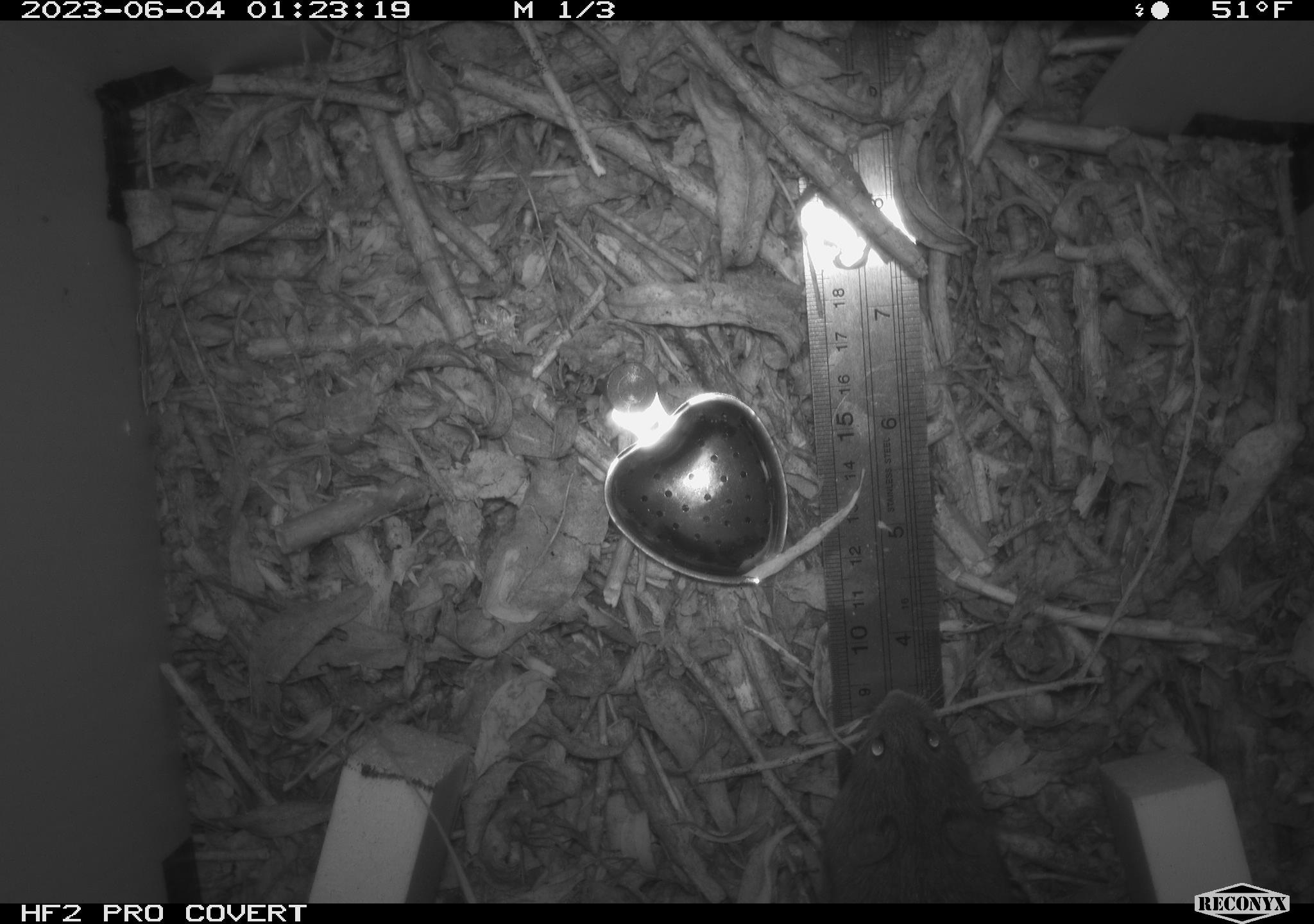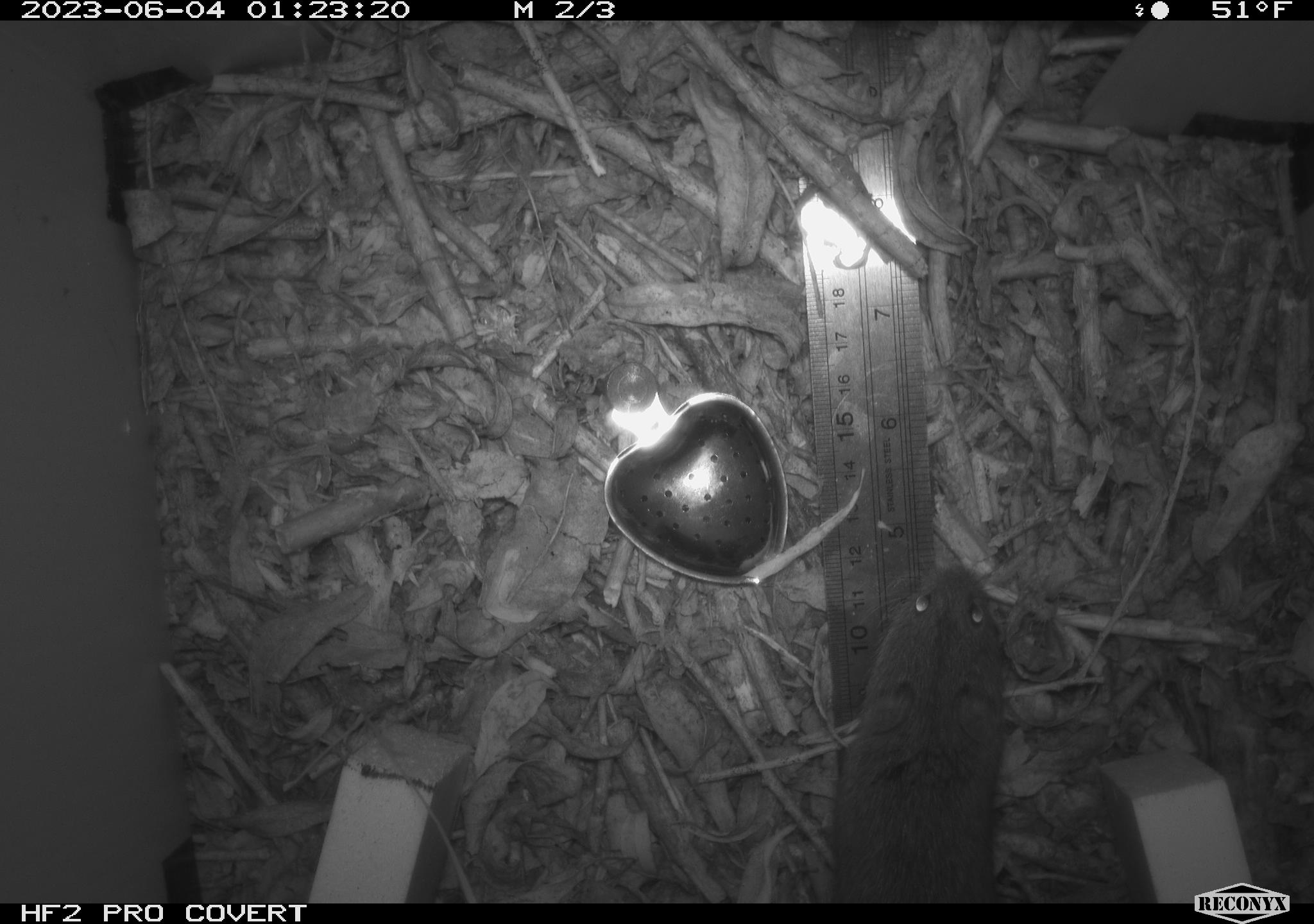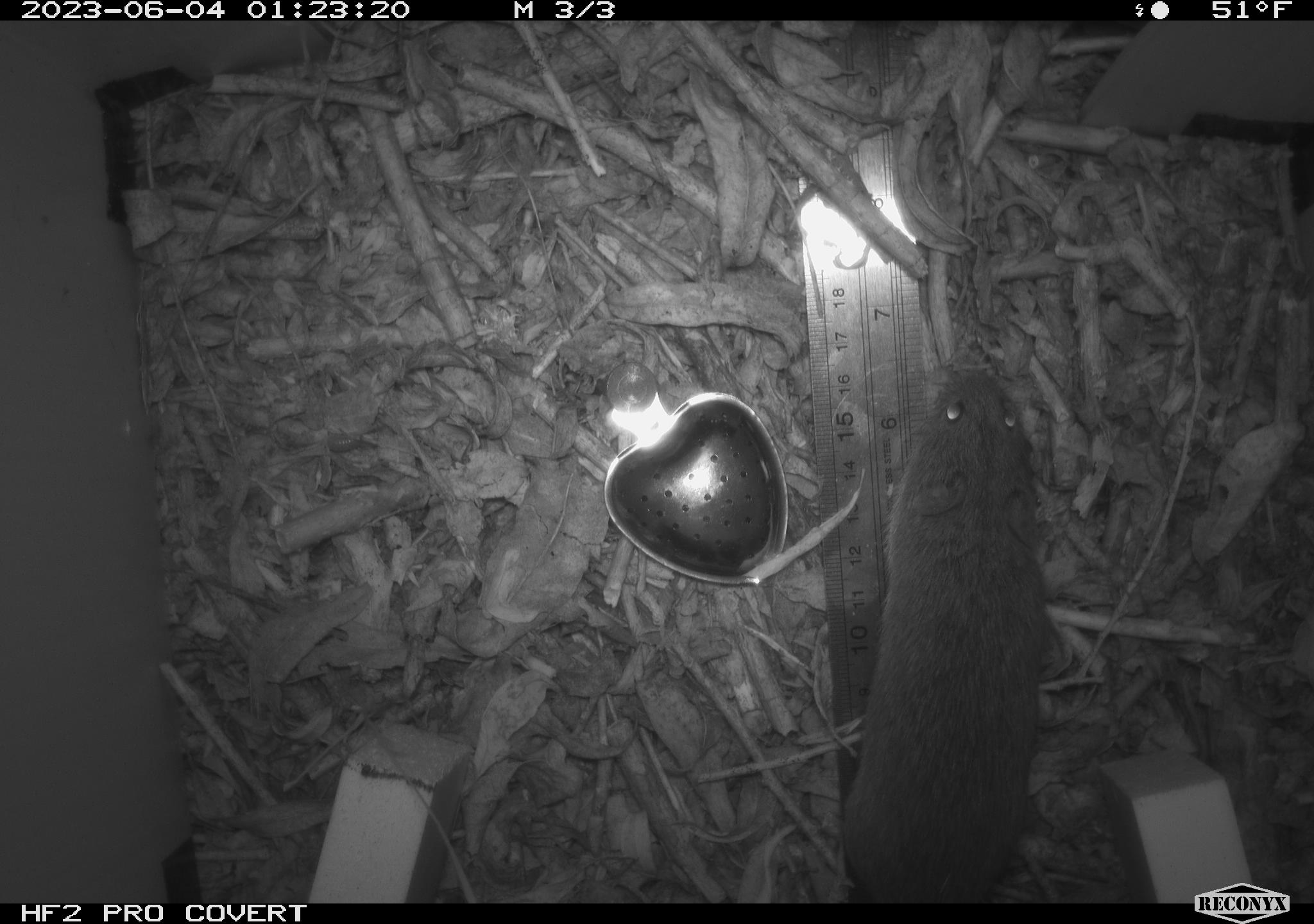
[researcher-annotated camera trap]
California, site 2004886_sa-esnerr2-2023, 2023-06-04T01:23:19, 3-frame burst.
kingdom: Animalia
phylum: Chordata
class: Mammalia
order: Rodentia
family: Cricetidae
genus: Microtus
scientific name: Microtus californicus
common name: california vole